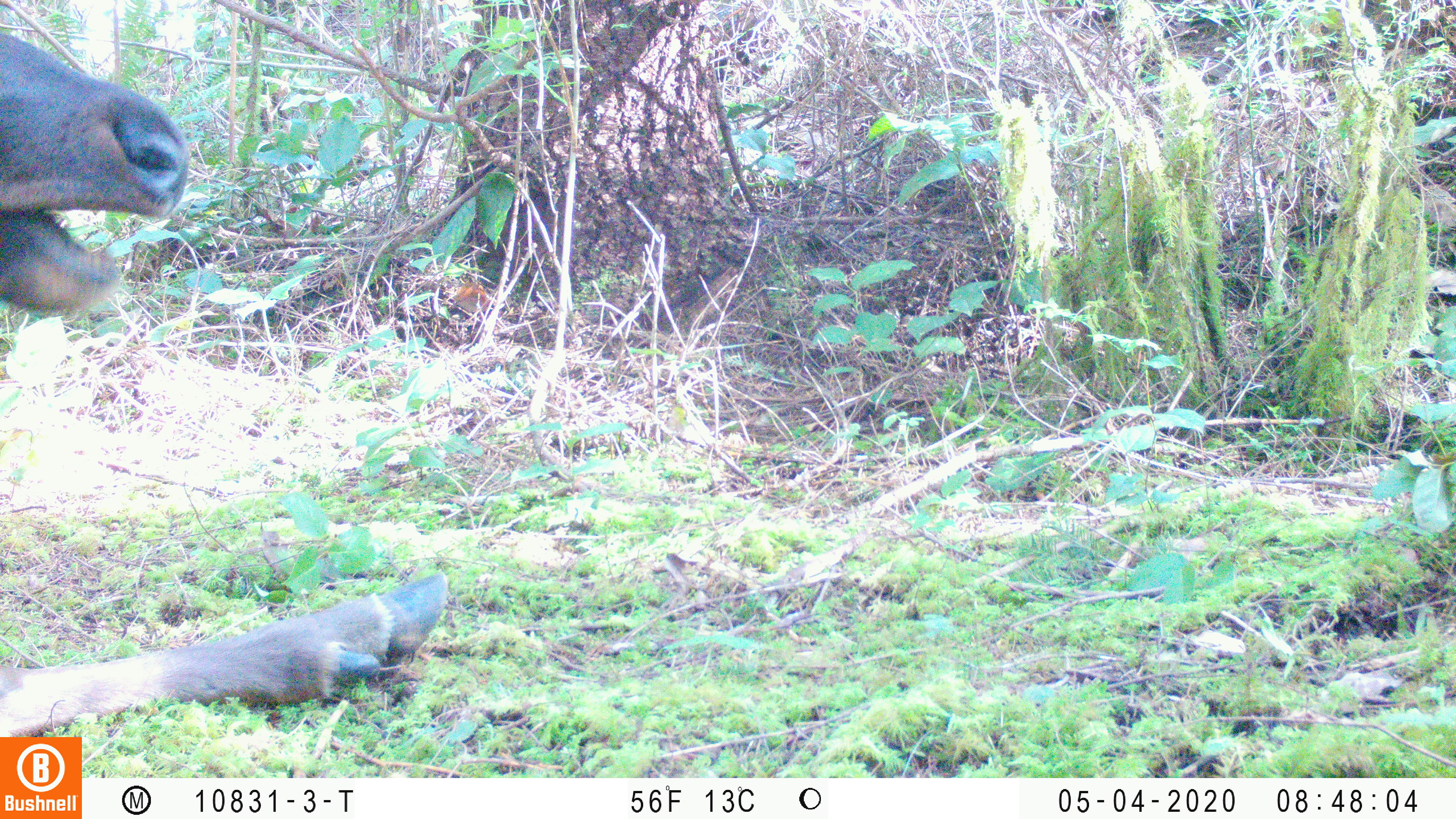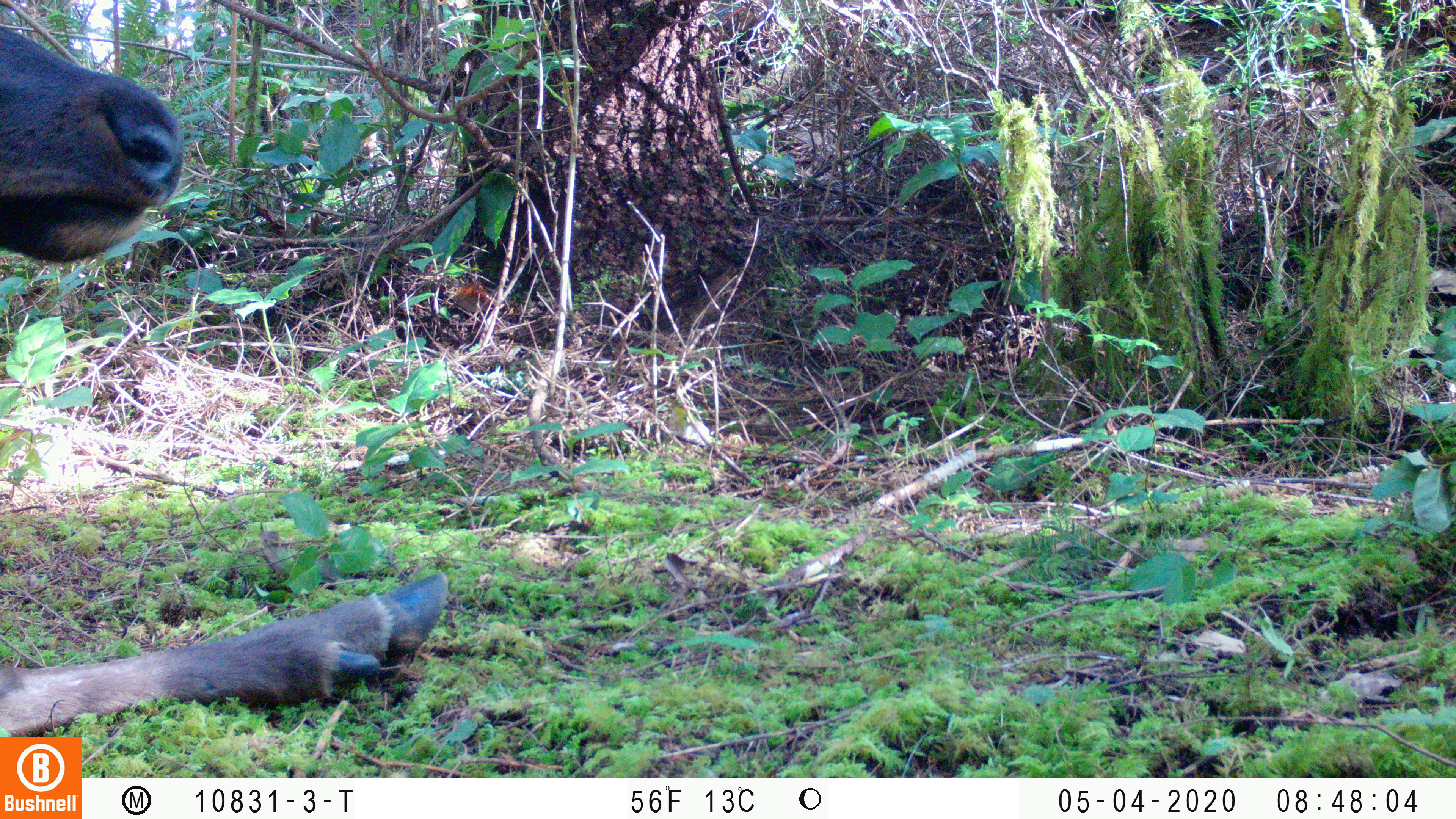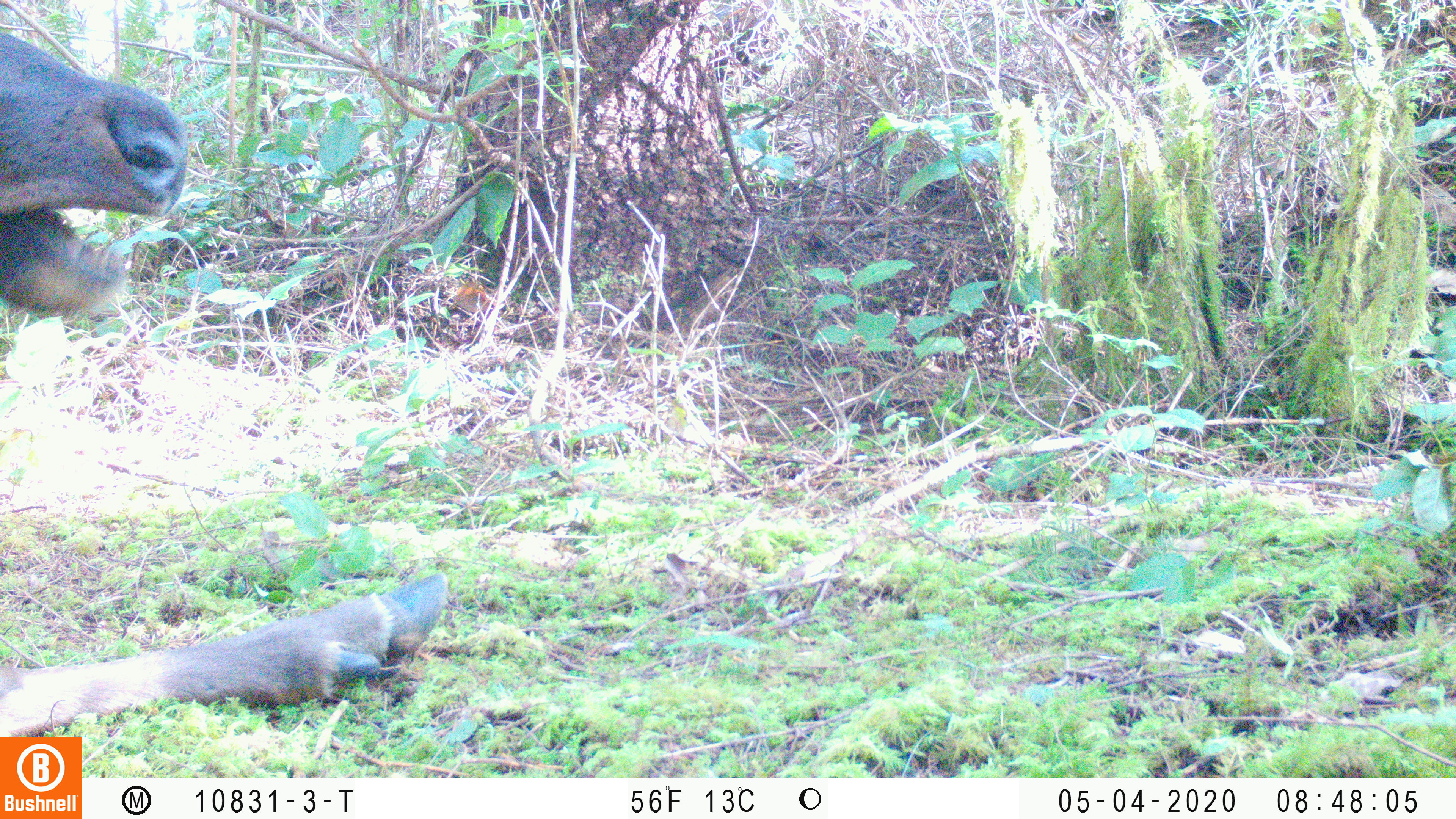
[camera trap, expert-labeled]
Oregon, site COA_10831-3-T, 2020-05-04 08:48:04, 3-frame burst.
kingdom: Animalia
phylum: Chordata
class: Mammalia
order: Artiodactyla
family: Cervidae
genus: Cervus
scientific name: Cervus canadensis roosevelti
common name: roosevelt elk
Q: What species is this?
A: Roosevelt elk (Cervus canadensis roosevelti).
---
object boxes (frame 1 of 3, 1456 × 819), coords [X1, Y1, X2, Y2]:
roosevelt elk: [2, 21, 448, 730]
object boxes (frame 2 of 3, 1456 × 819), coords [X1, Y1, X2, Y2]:
roosevelt elk: [2, 18, 455, 729]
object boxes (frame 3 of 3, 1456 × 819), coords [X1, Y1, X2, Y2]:
roosevelt elk: [0, 19, 452, 732]